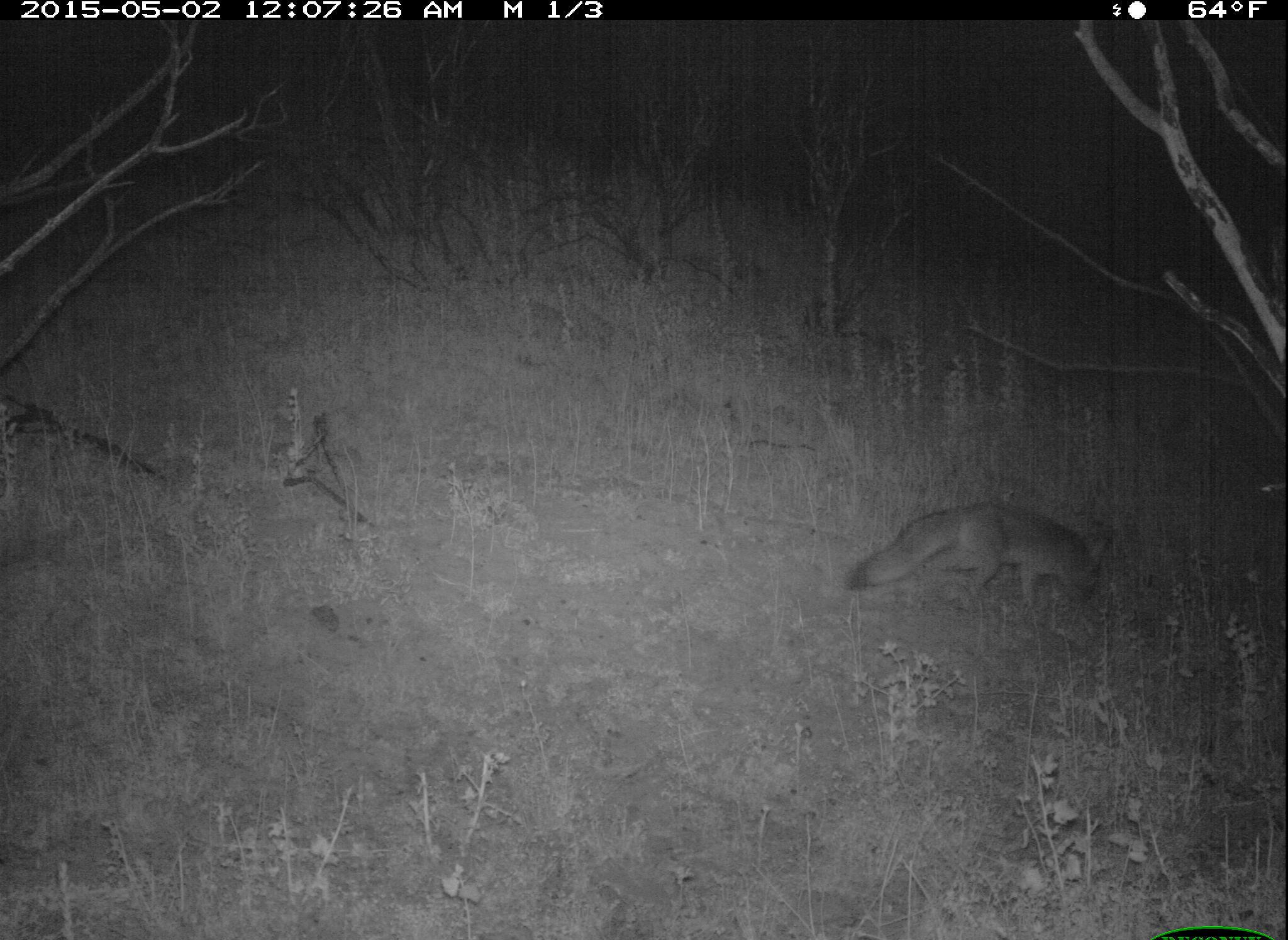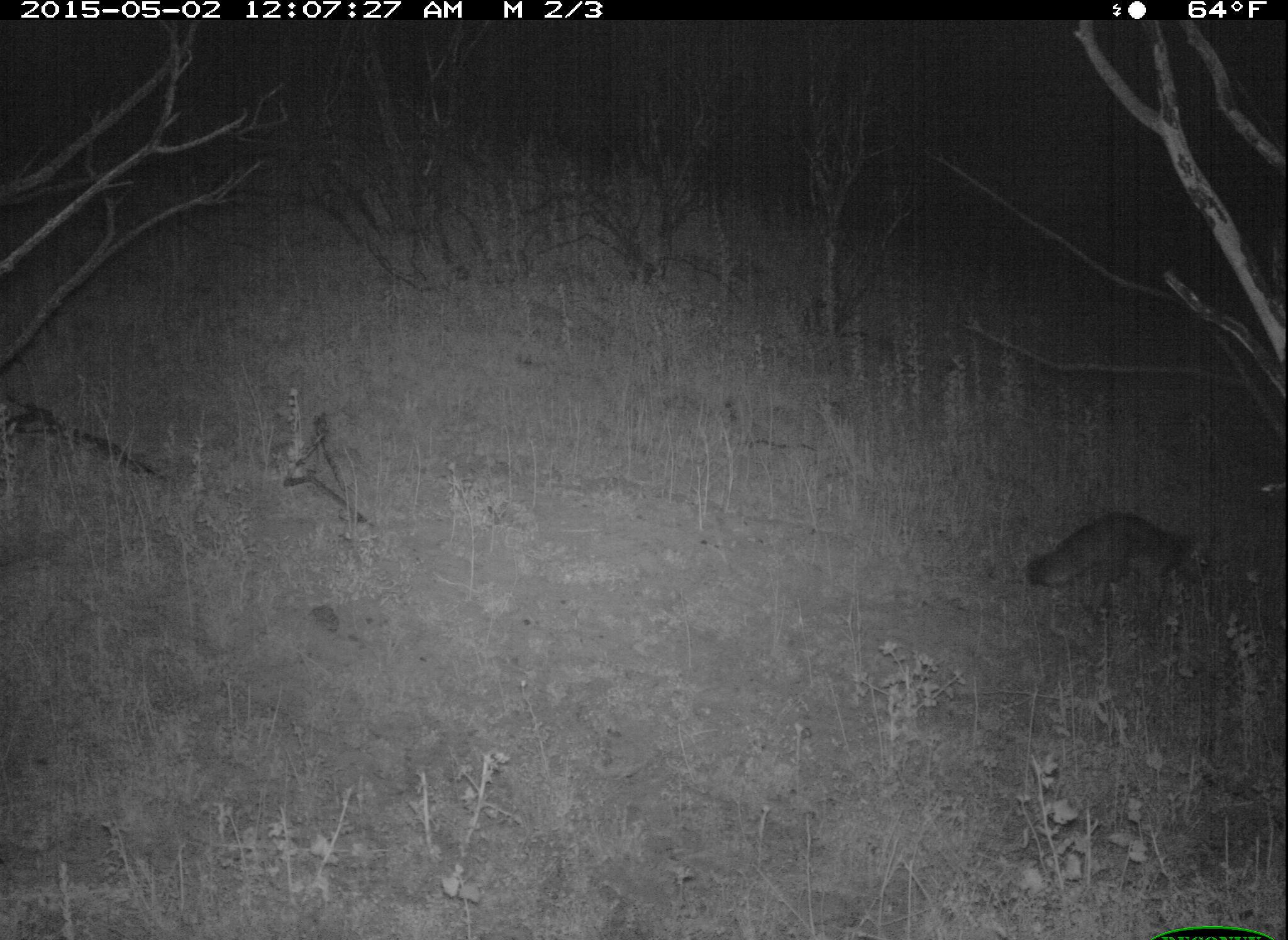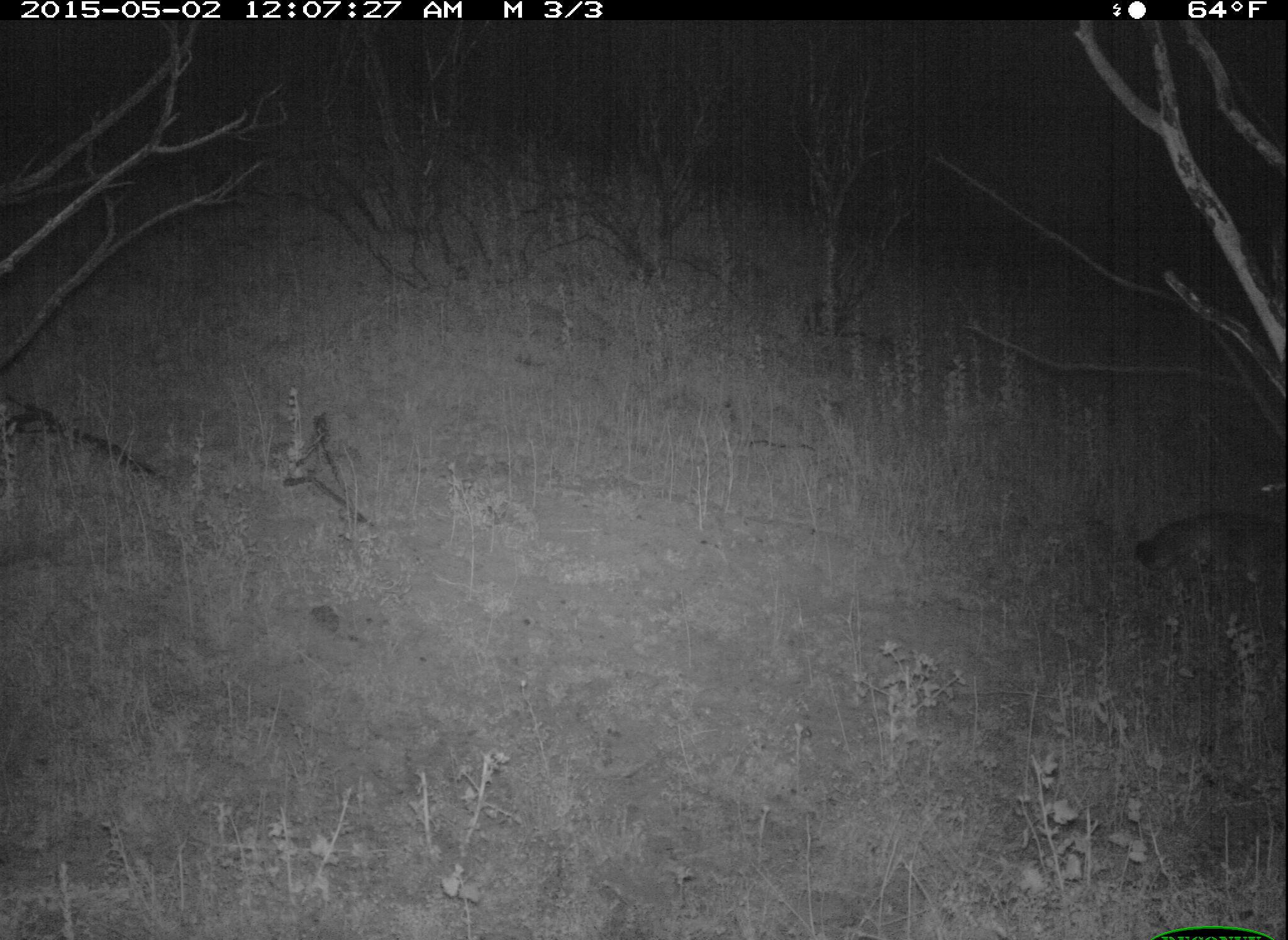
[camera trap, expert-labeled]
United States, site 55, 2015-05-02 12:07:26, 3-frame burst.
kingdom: Animalia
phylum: Chordata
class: Mammalia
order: Carnivora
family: Canidae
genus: Urocyon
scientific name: Urocyon cinereoargenteus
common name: gray fox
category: fox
Fox (gray fox) (Urocyon cinereoargenteus).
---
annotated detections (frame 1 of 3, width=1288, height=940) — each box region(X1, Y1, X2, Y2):
fox: region(843, 503, 1111, 613)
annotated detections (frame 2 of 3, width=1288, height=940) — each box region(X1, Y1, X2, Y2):
fox: region(1022, 515, 1219, 626)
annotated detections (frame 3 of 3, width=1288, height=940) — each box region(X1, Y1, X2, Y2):
fox: region(1136, 515, 1288, 589)